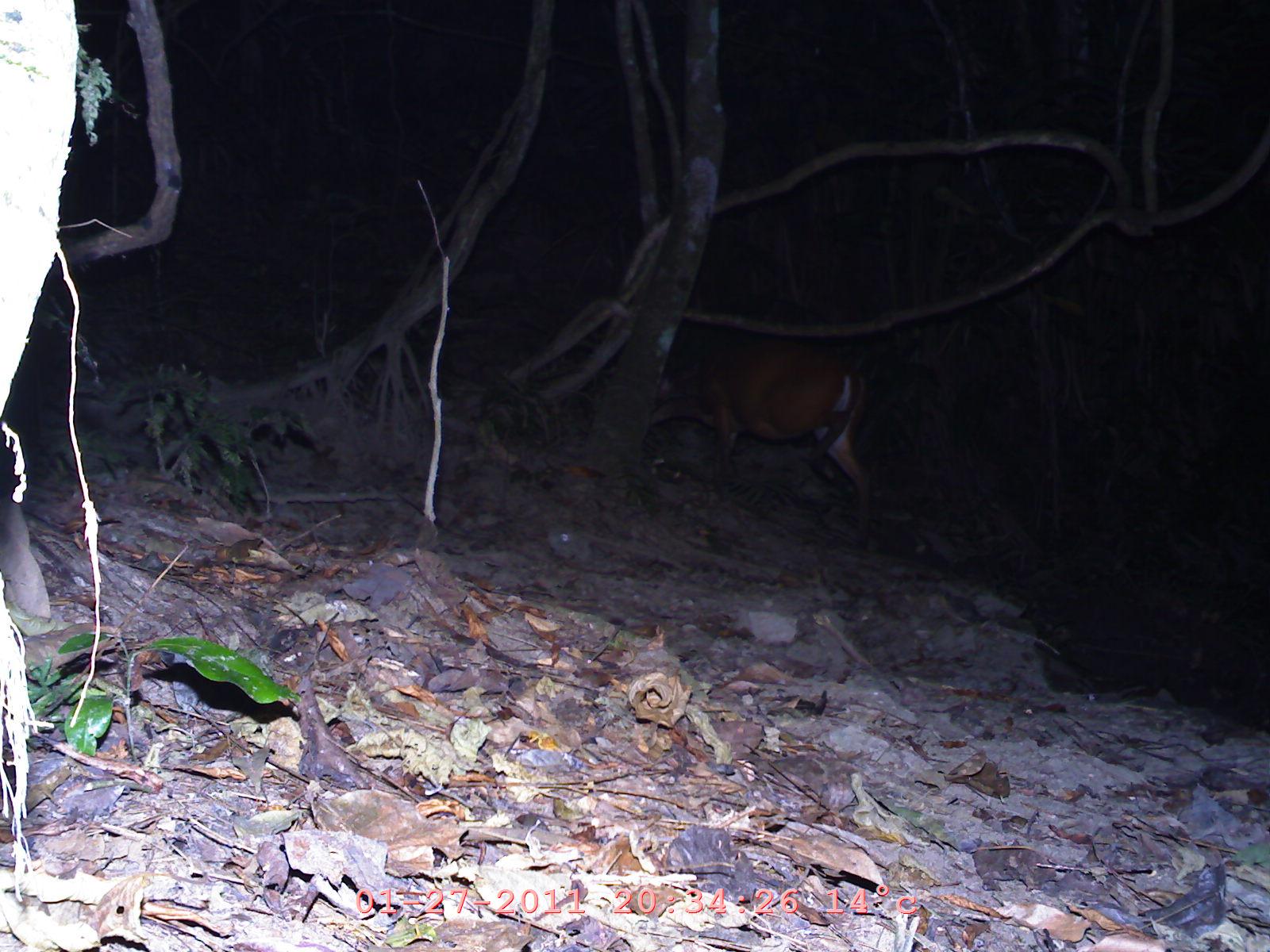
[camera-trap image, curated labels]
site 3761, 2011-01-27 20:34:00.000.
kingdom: Animalia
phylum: Chordata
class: Mammalia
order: Artiodactyla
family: Cervidae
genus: Muntiacus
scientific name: Muntiacus muntjak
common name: southern red muntjac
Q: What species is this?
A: Muntiacus muntjak (southern red muntjac).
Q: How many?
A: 1.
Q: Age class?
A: Adult.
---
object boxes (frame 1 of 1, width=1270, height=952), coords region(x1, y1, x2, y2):
muntiacus muntjak: region(650, 348, 874, 532)